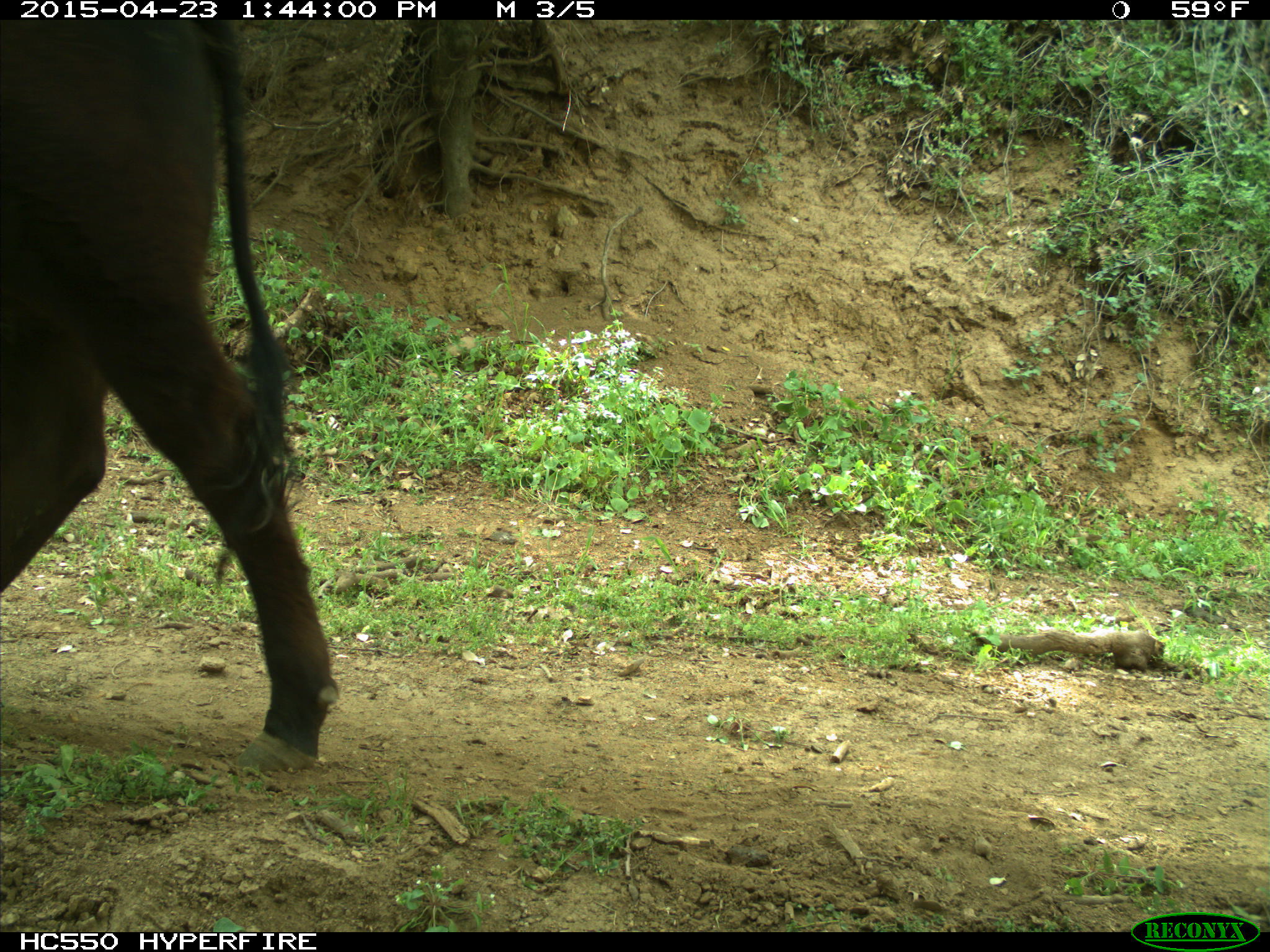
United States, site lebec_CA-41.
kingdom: Animalia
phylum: Chordata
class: Mammalia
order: Artiodactyla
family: Bovidae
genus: Bos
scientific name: Bos taurus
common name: domestic cow